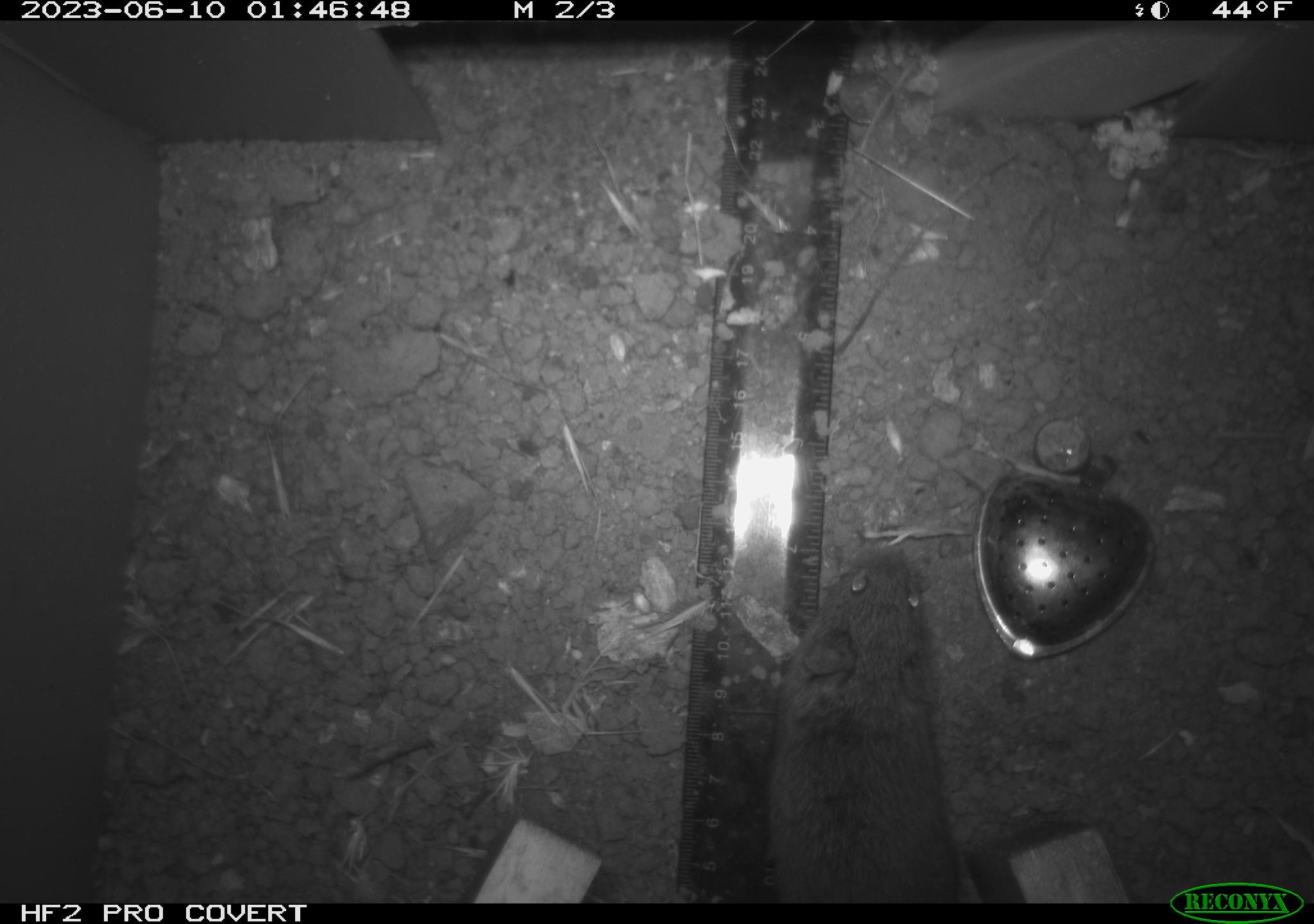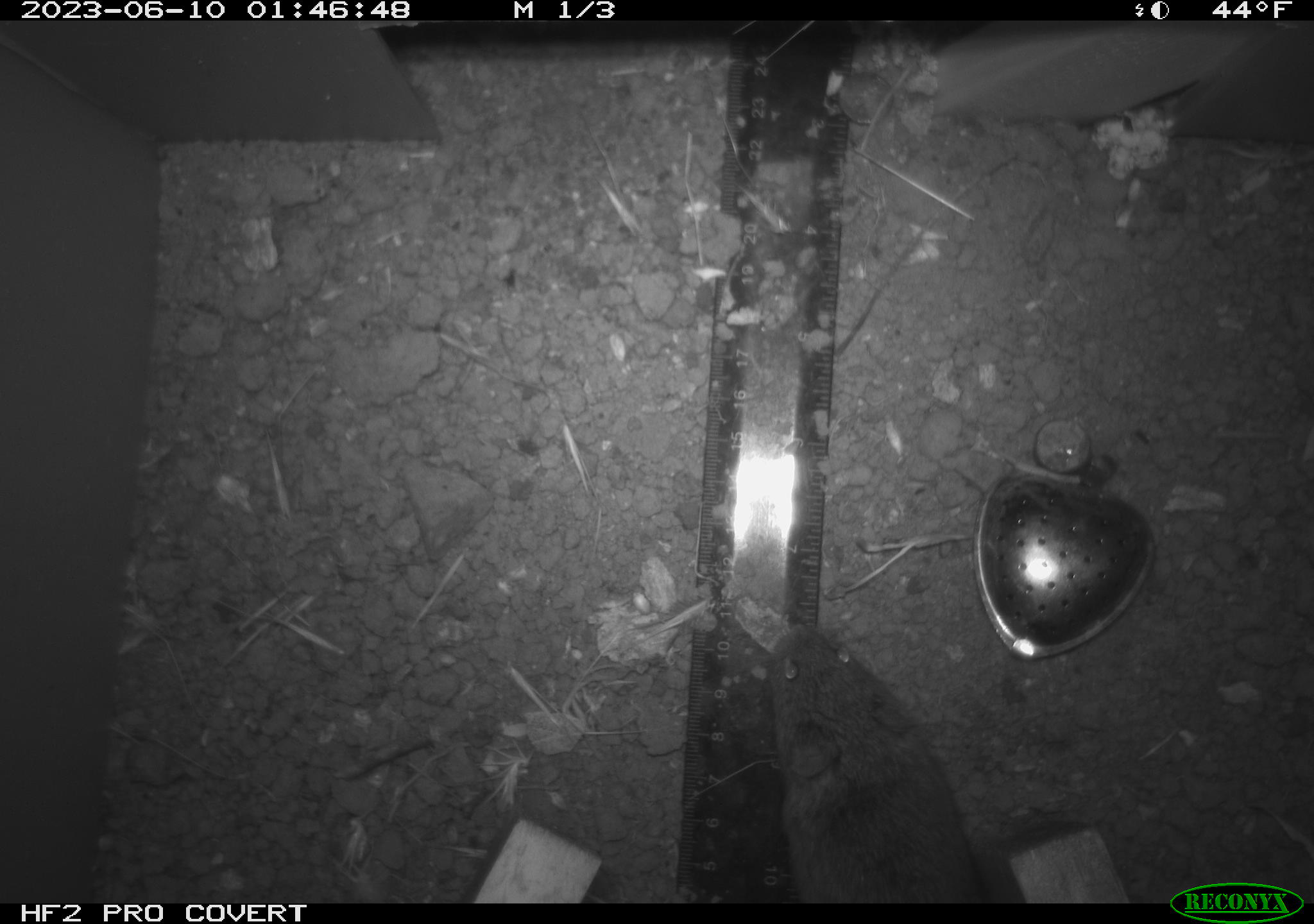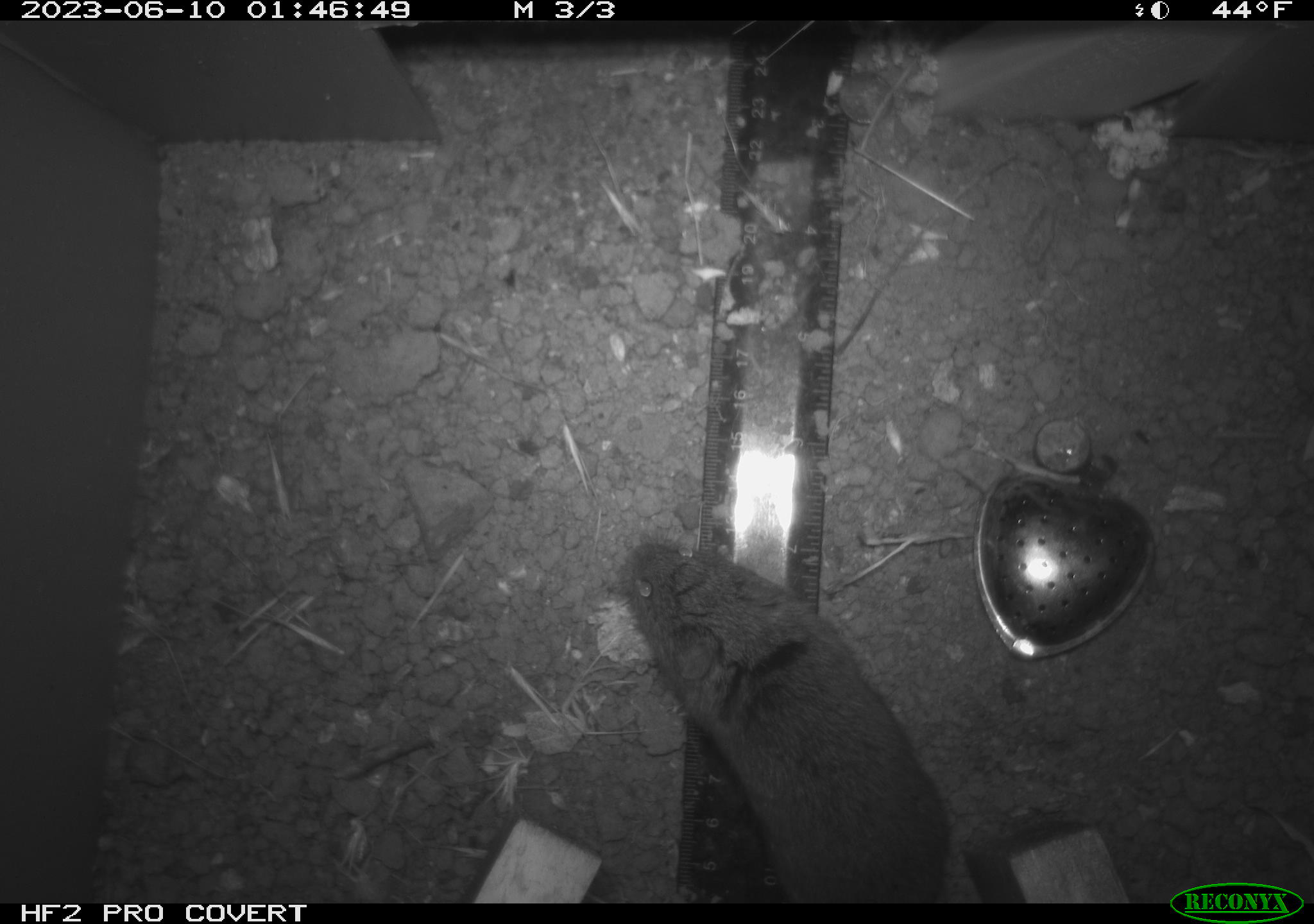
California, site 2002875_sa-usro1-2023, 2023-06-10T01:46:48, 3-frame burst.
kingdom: Animalia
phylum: Chordata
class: Mammalia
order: Rodentia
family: Cricetidae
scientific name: Arvicolinae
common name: voles, lemmings, and muskrats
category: arvicolinae subfamily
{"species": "arvicolinae subfamily (voles, lemmings, and muskrats) (Arvicolinae)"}